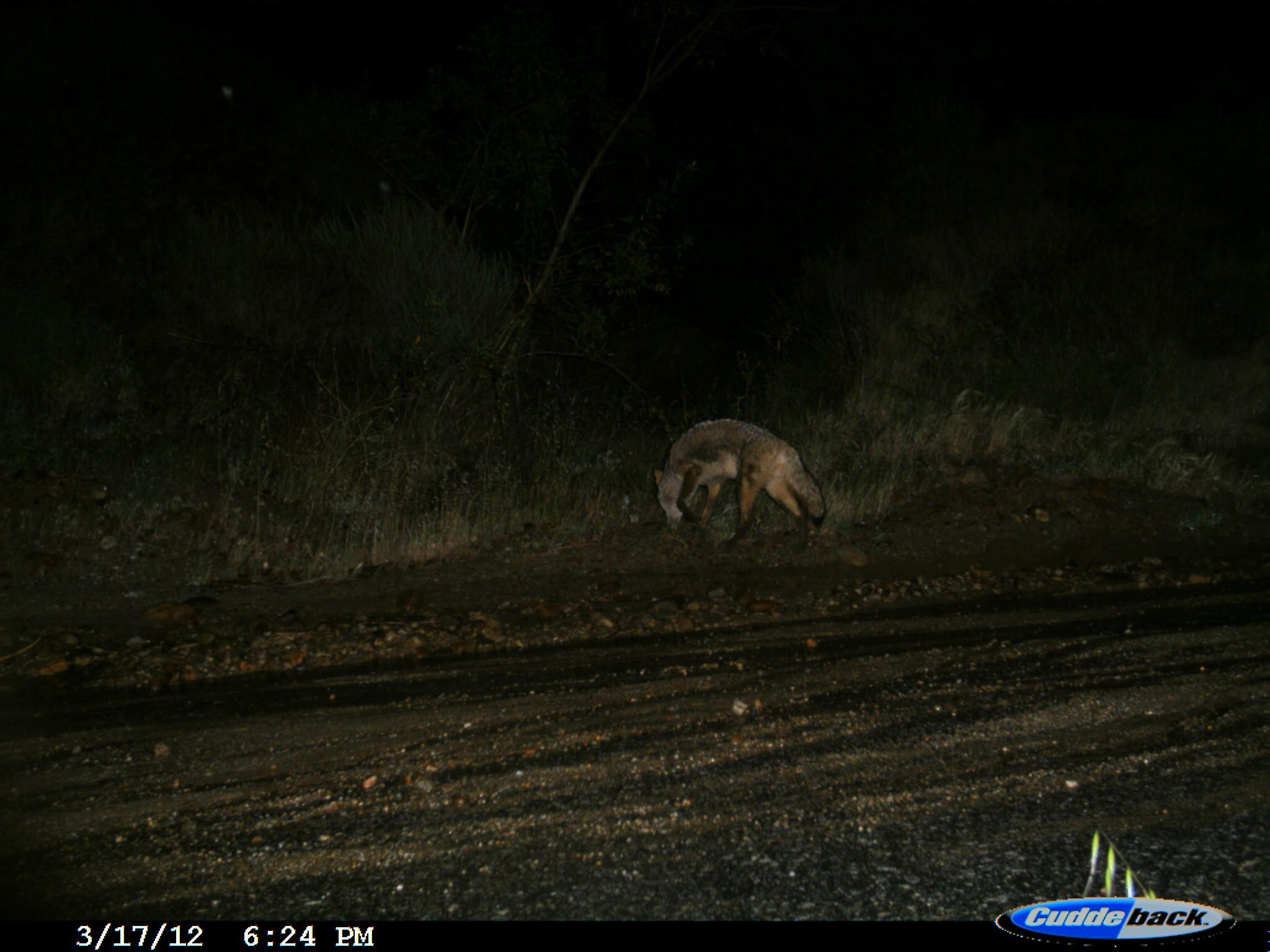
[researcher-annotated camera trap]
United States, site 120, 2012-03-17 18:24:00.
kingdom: Animalia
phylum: Chordata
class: Mammalia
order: Carnivora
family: Canidae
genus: Canis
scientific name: Canis latrans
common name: coyote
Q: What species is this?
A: Coyote (Canis latrans).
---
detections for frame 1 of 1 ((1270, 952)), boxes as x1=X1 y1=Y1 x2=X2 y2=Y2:
coyote: x1=645 y1=403 x2=838 y2=566